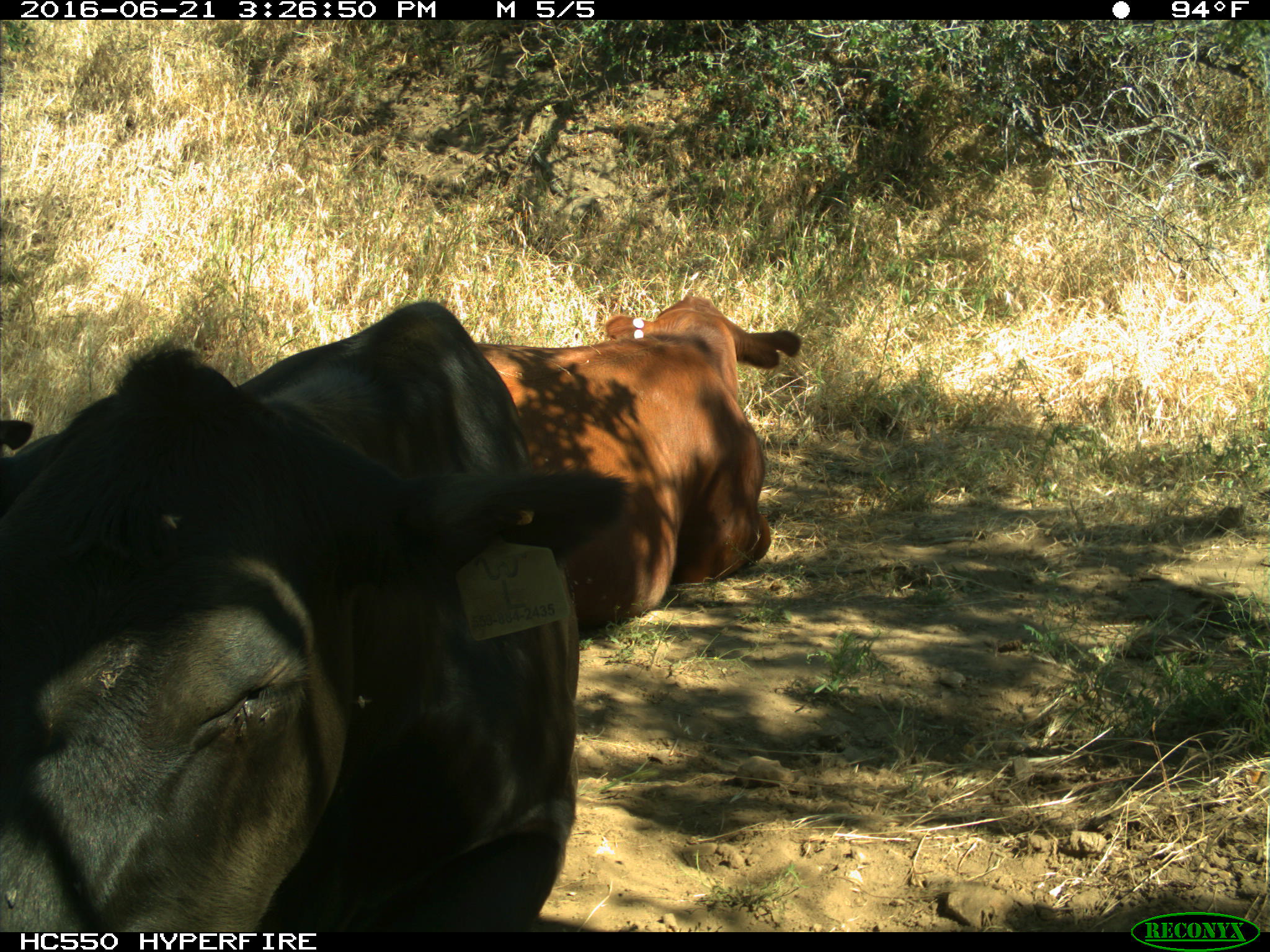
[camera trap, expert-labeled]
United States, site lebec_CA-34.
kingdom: Animalia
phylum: Chordata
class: Mammalia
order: Artiodactyla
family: Bovidae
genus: Bos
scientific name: Bos taurus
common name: domestic cow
Bos taurus (domestic cow).